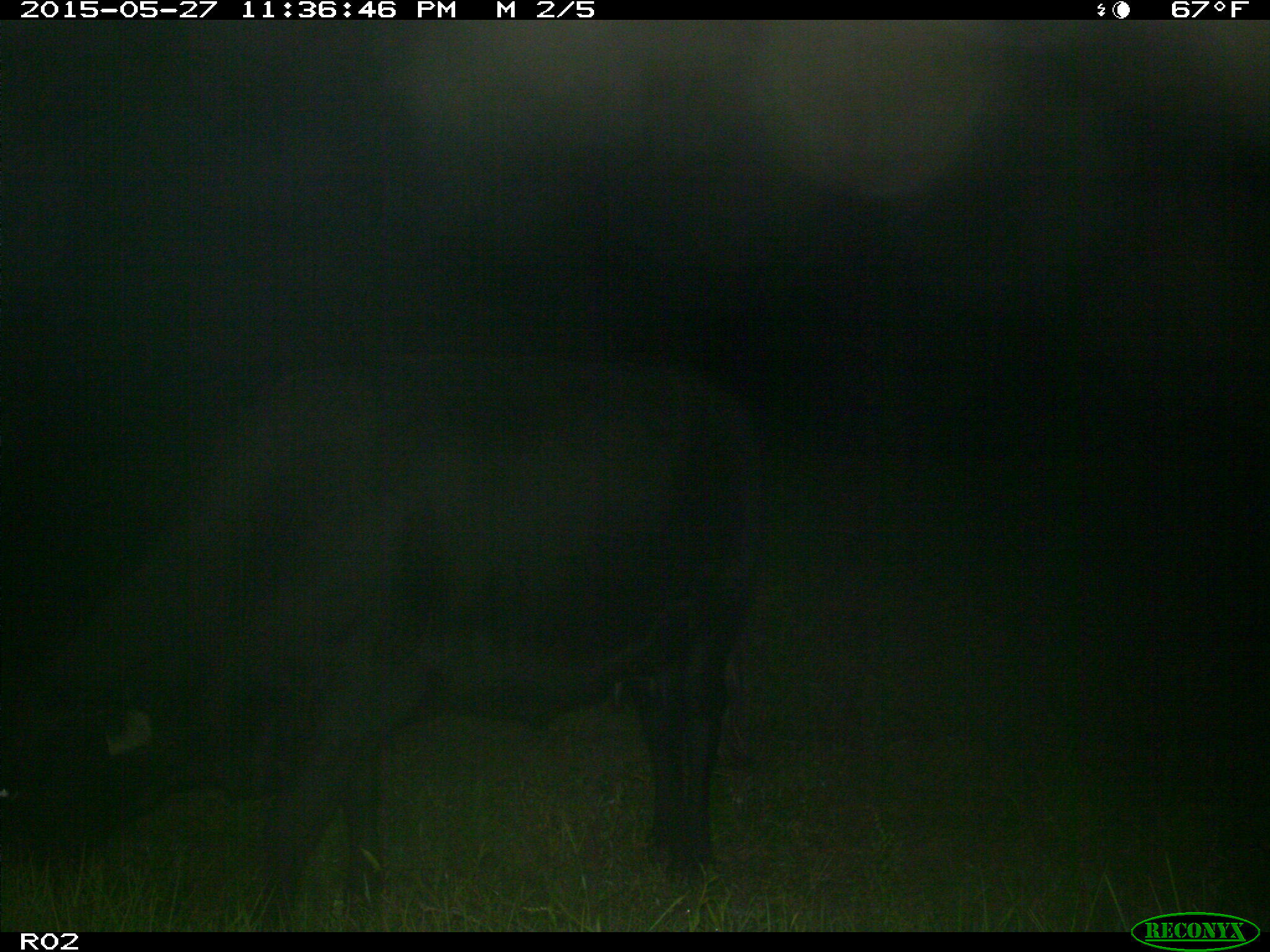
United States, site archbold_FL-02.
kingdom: Animalia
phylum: Chordata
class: Mammalia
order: Artiodactyla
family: Bovidae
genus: Bos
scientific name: Bos taurus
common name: domestic cow